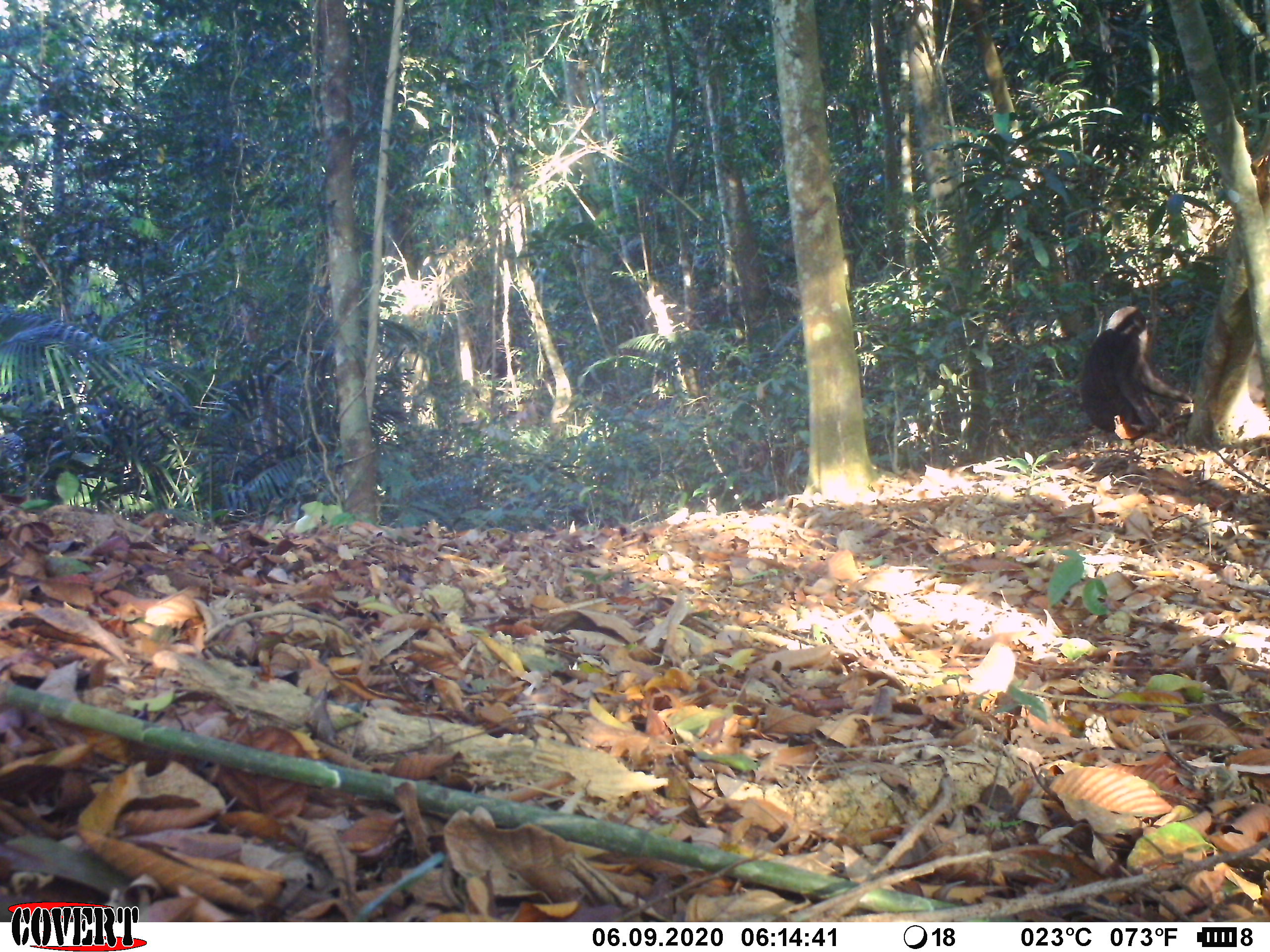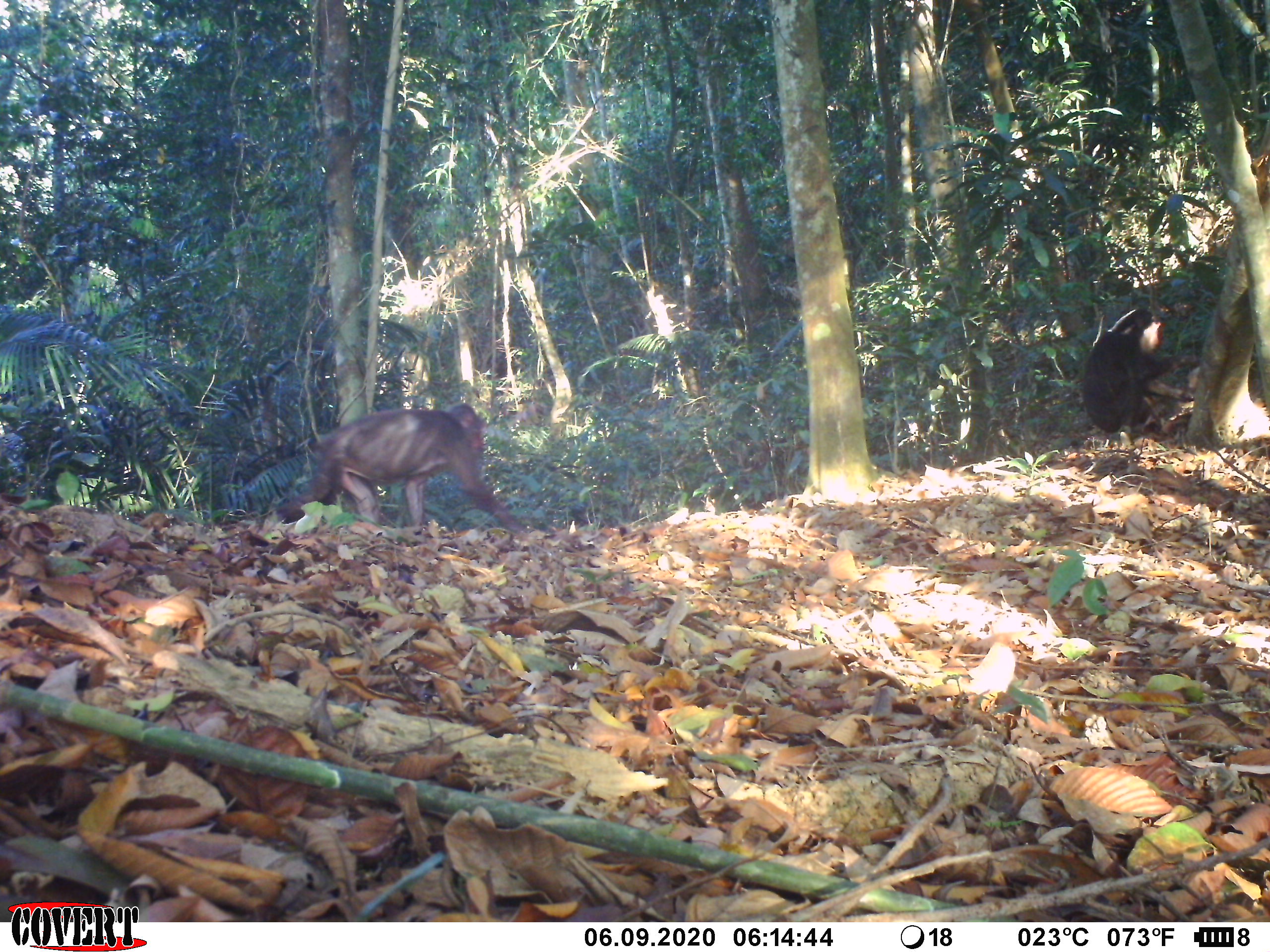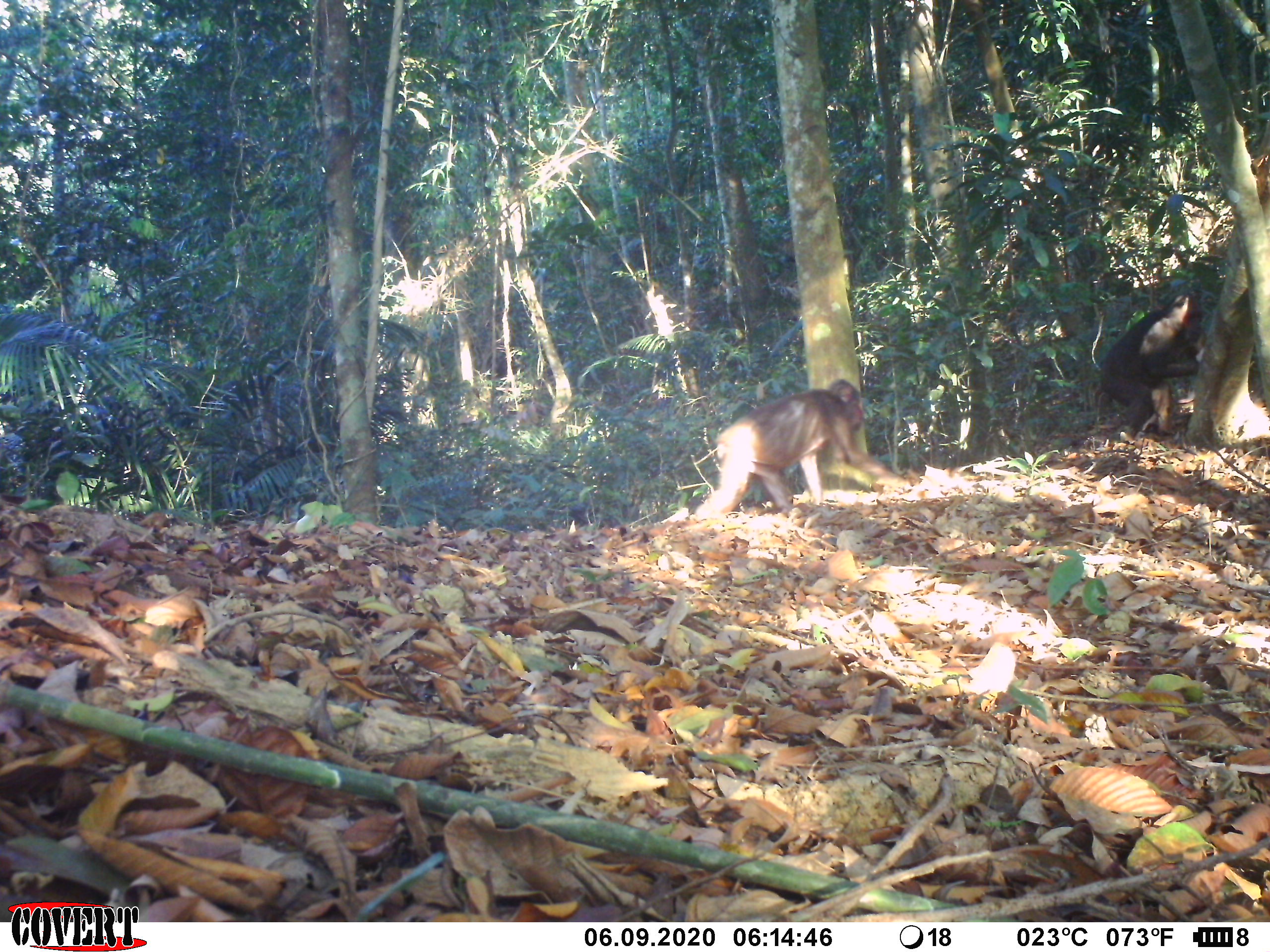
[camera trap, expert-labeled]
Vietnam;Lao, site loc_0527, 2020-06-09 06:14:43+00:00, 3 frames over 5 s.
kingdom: Animalia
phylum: Chordata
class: Mammalia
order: Primates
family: Cercopithecidae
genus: Macaca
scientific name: Macaca arctoides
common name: stump-tailed macaque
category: stump tailed macaque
Stump tailed macaque (stump-tailed macaque) (Macaca arctoides). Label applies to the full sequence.